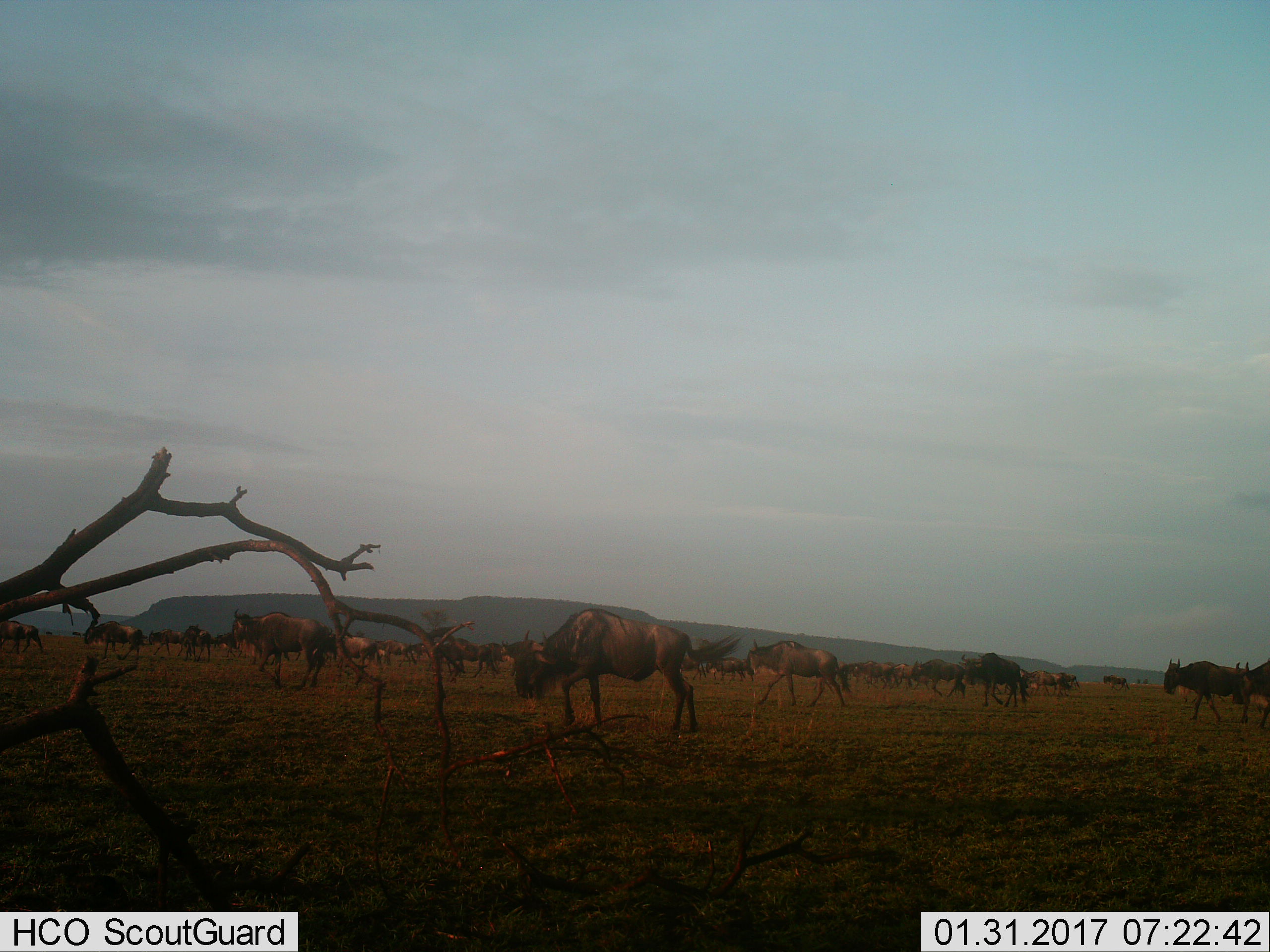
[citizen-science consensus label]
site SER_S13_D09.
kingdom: Animalia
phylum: Chordata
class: Mammalia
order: Artiodactyla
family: Bovidae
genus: Connochaetes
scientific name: Connochaetes taurinus taurinus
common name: blue wildebeest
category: wildebeestblue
Wildebeestblue (blue wildebeest) (Connochaetes taurinus taurinus), count 11-50. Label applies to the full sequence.